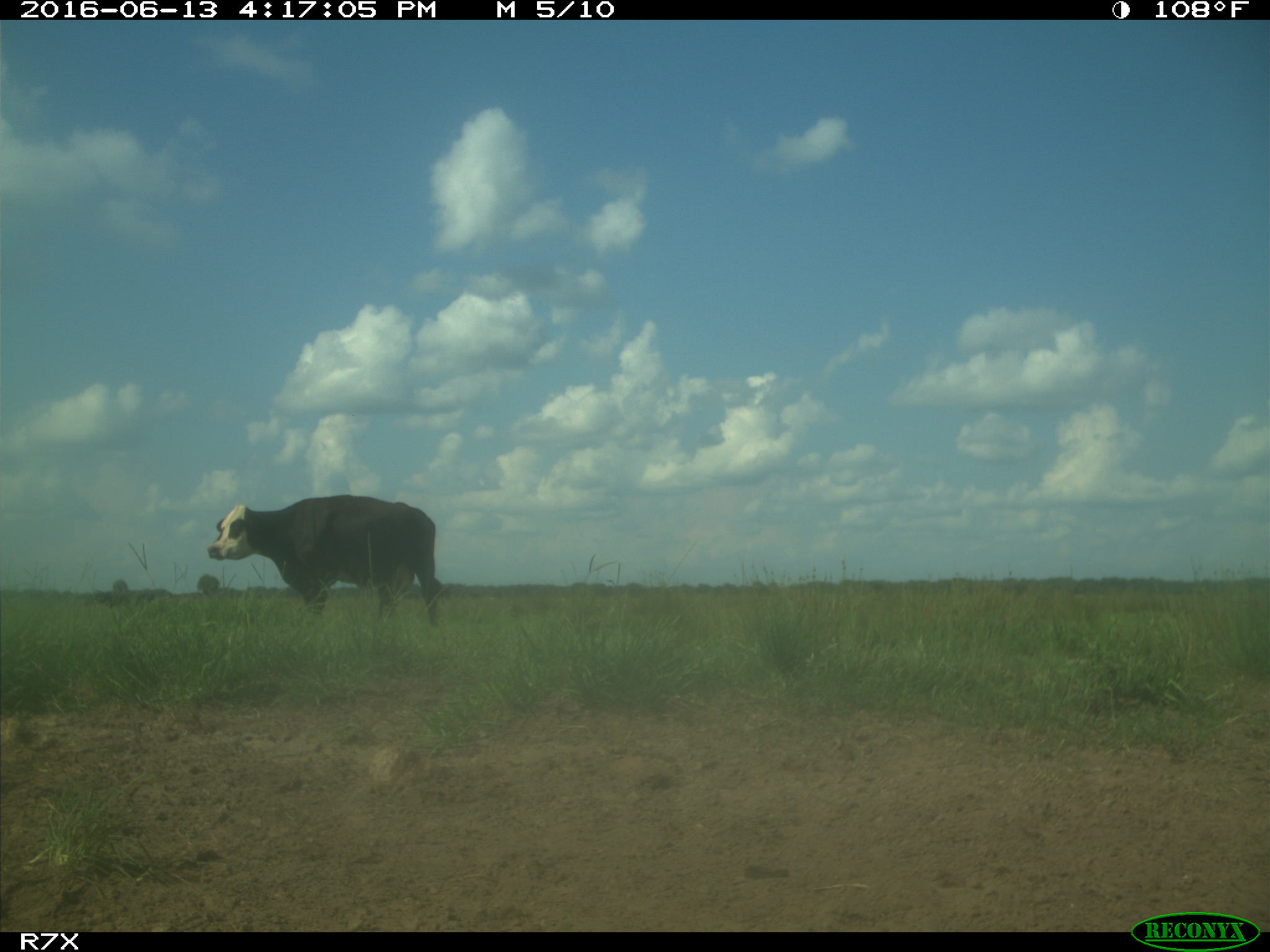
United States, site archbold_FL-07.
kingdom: Animalia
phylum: Chordata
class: Mammalia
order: Artiodactyla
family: Bovidae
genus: Bos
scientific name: Bos taurus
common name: domestic cow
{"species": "Bos taurus (domestic cow)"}